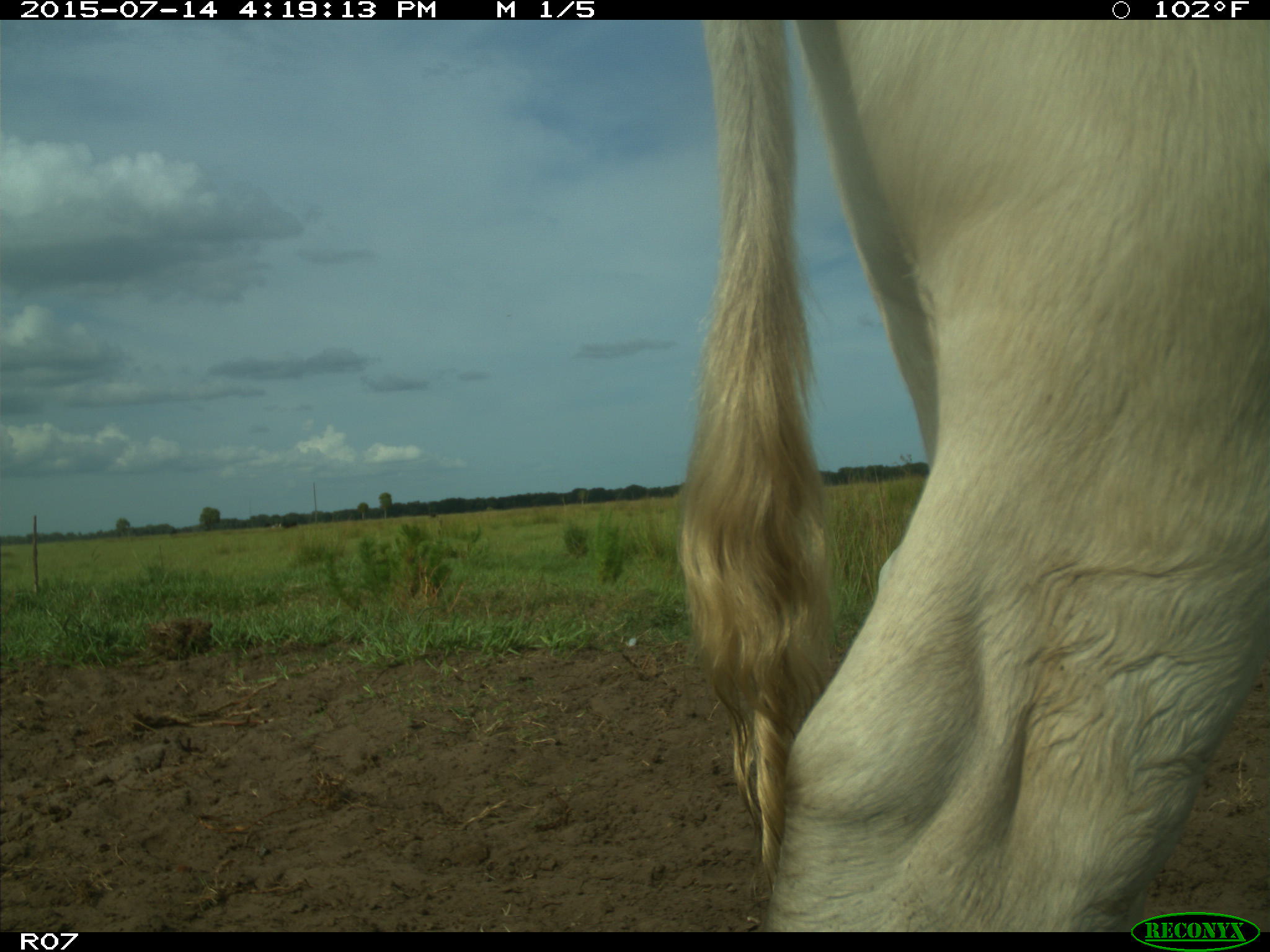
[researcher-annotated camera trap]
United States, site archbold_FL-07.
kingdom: Animalia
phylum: Chordata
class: Mammalia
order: Artiodactyla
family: Bovidae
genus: Bos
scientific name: Bos taurus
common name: domestic cow